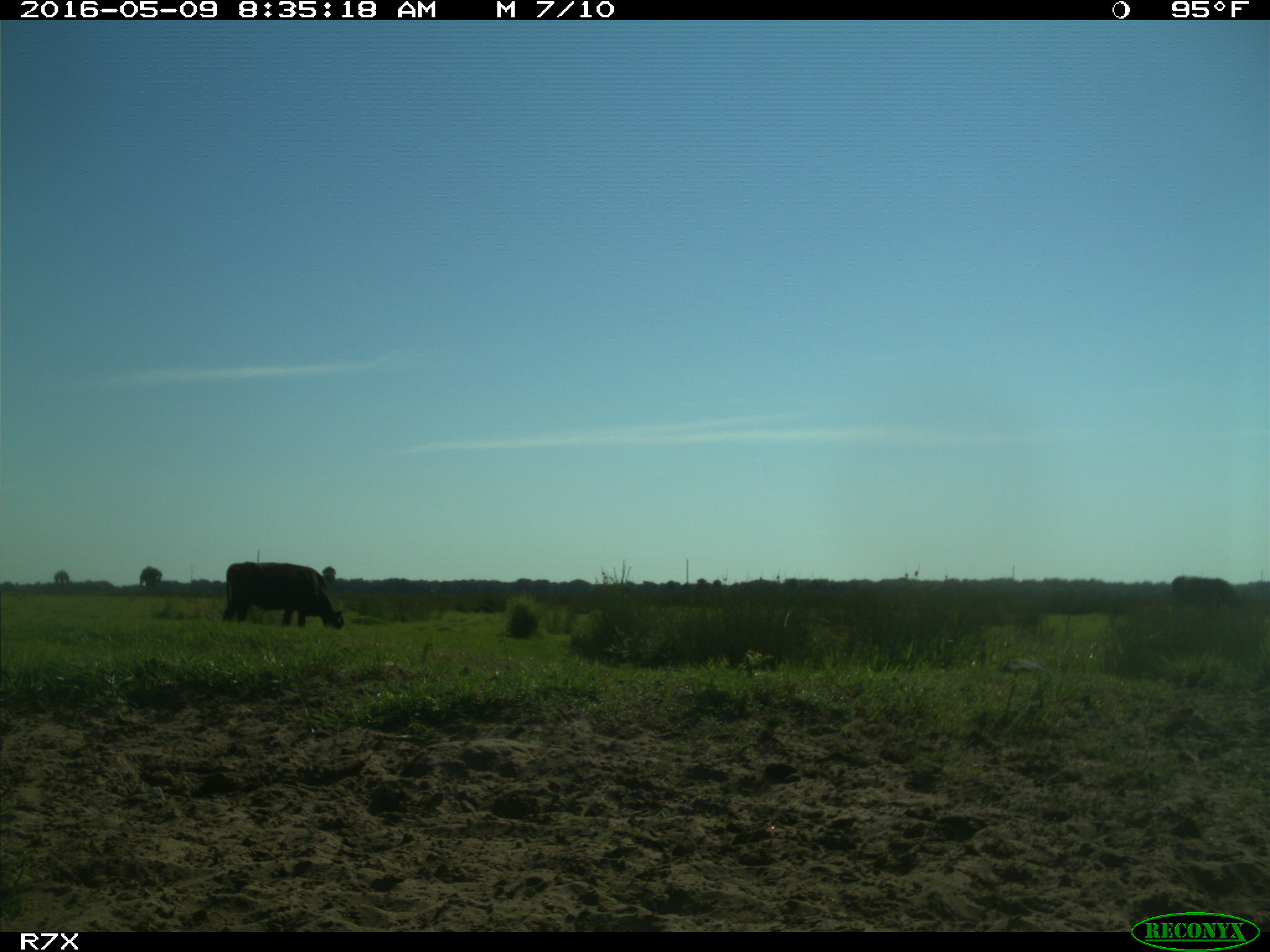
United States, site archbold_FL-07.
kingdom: Animalia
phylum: Chordata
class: Mammalia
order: Artiodactyla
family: Bovidae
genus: Bos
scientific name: Bos taurus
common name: domestic cow